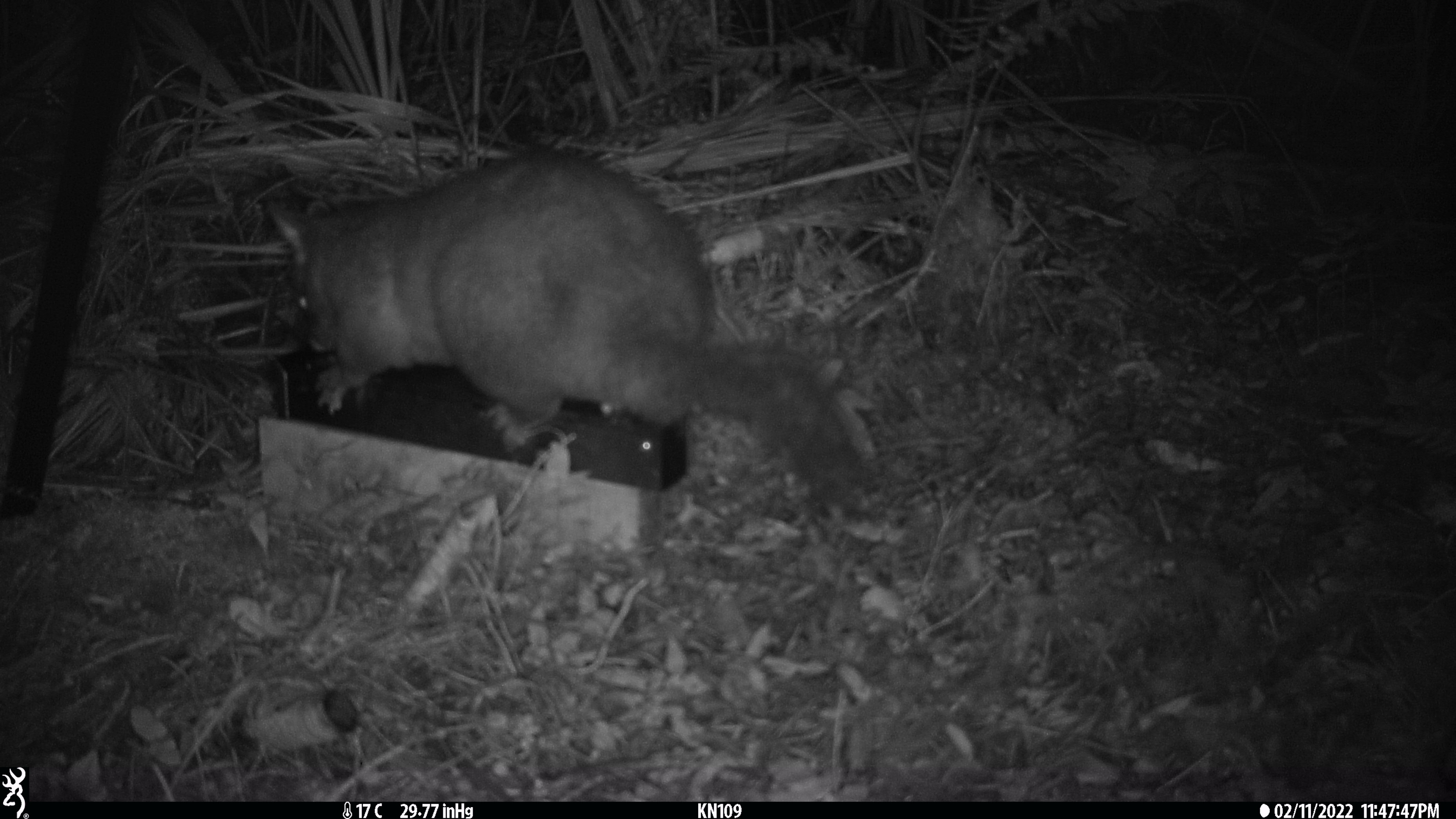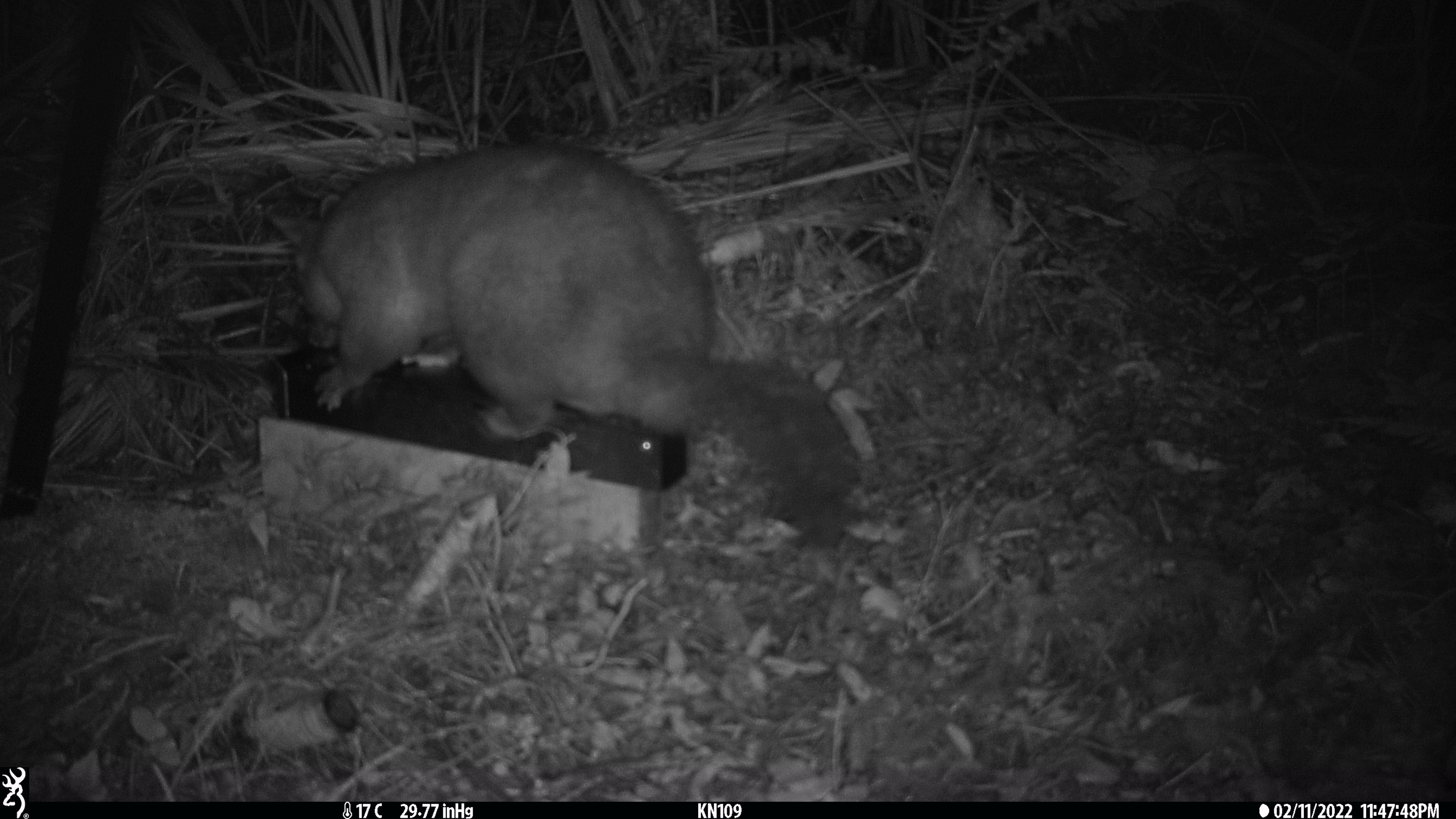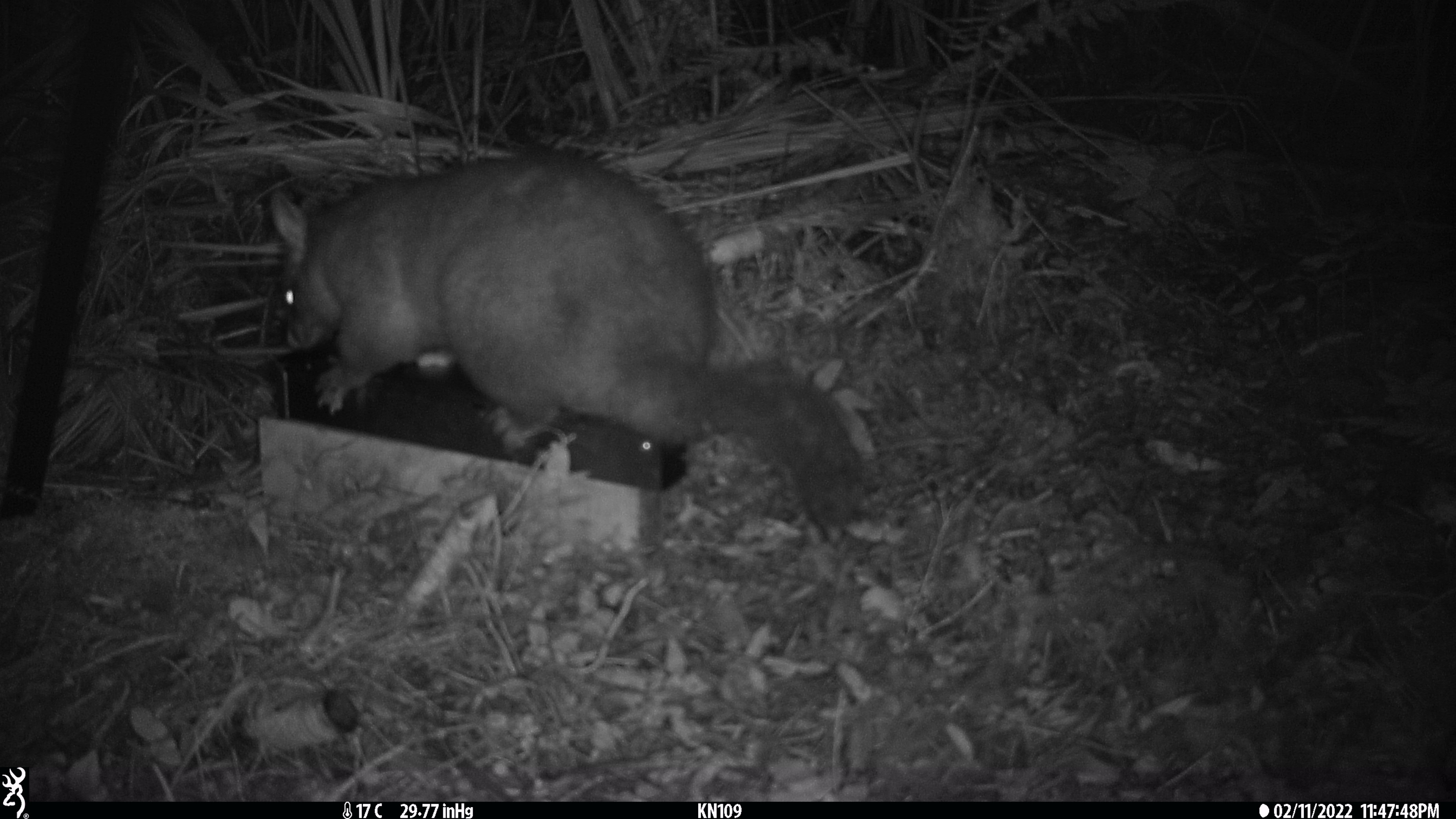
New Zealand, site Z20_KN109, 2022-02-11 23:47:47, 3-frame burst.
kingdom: Animalia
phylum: Chordata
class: Mammalia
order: Diprotodontia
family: Phalangeridae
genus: Trichosurus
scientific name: Trichosurus vulpecula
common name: common brushtail possum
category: possum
Possum (common brushtail possum) (Trichosurus vulpecula).